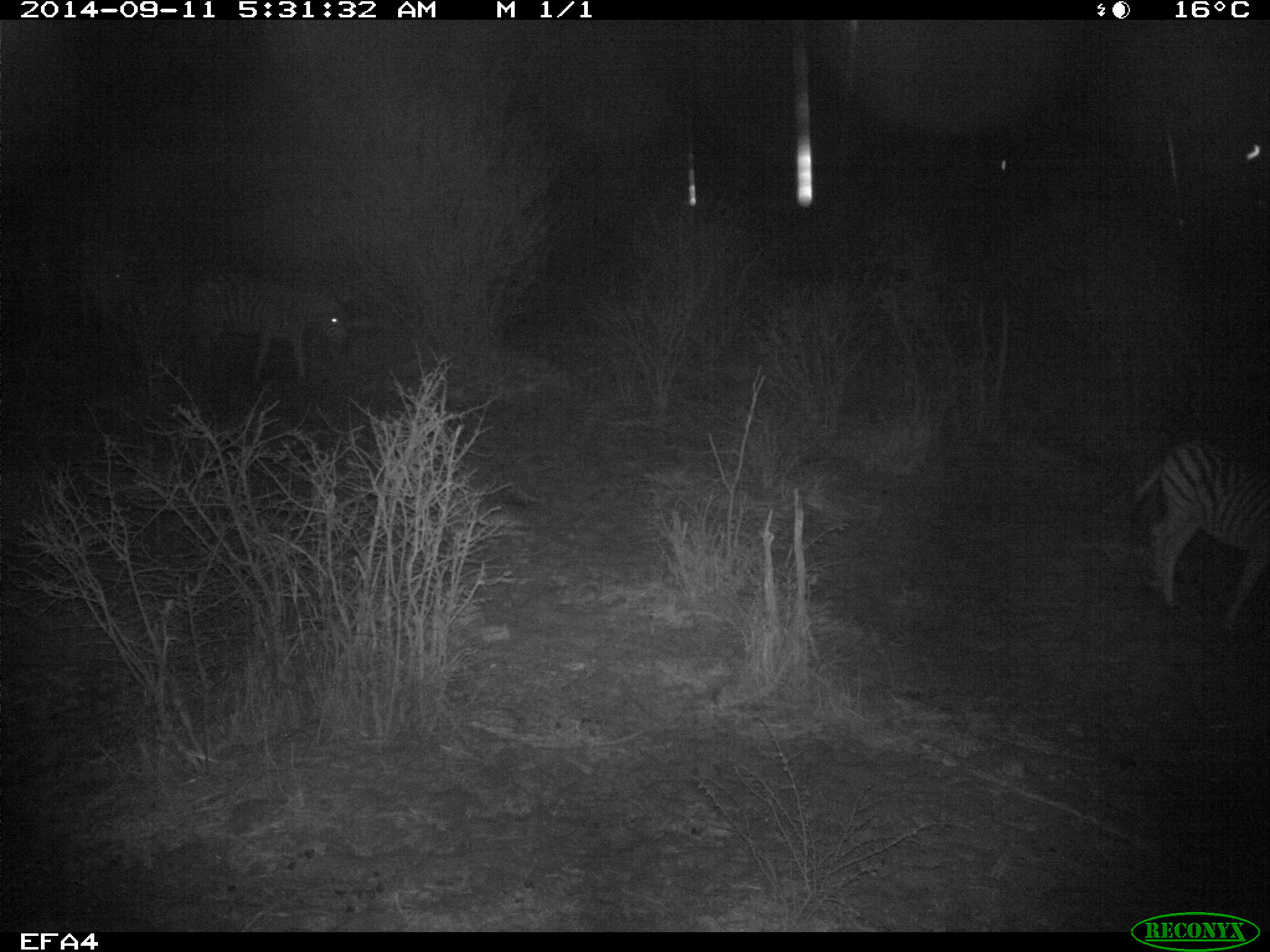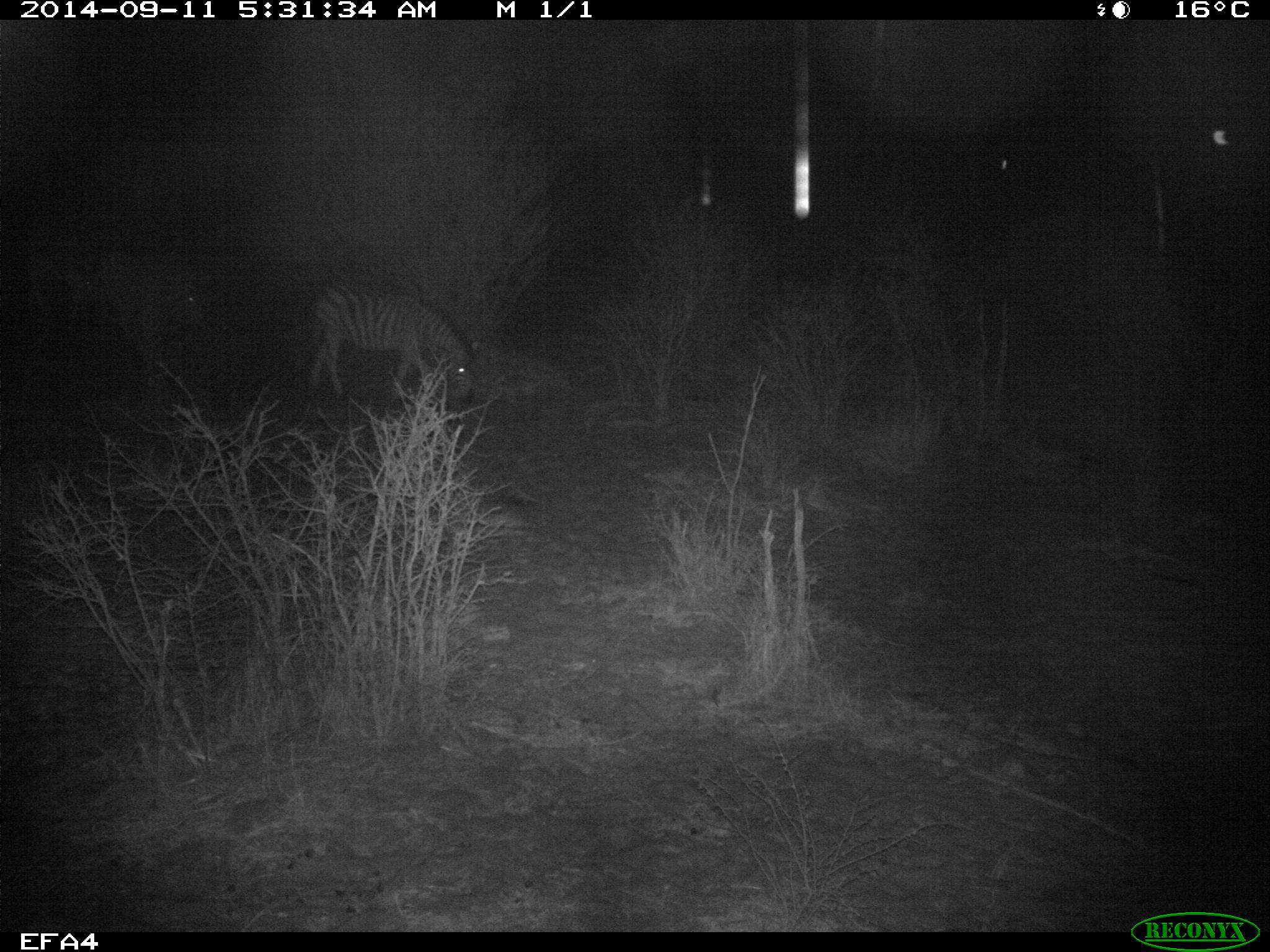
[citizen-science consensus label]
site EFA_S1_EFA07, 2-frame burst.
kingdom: Animalia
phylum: Chordata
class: Mammalia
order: Perissodactyla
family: Equidae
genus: Equus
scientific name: Equus quagga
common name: plains zebra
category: zebraplains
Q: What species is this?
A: Zebraplains (plains zebra) (Equus quagga).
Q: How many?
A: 1.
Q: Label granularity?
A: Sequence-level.